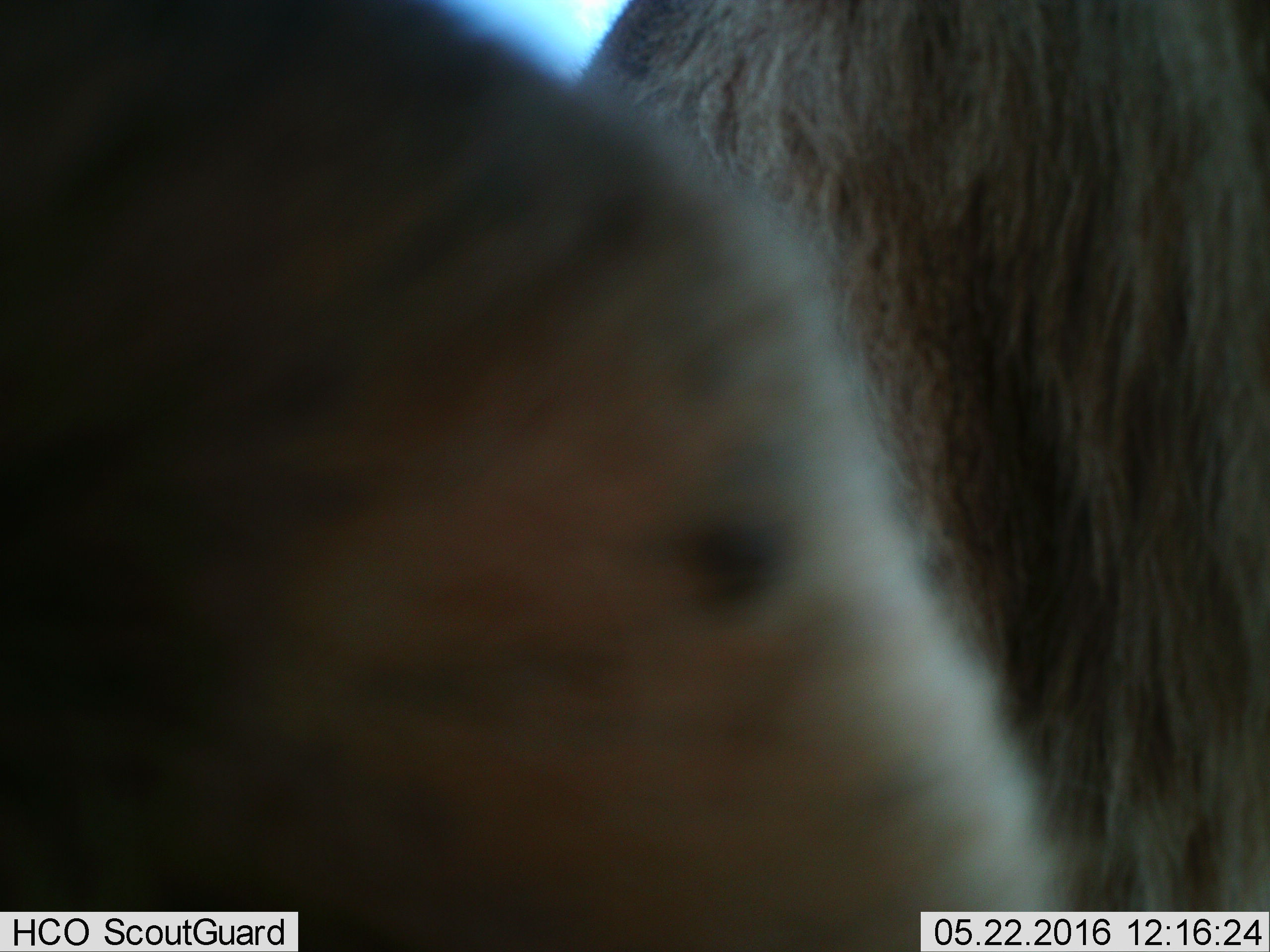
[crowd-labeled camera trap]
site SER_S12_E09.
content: unidentified animal